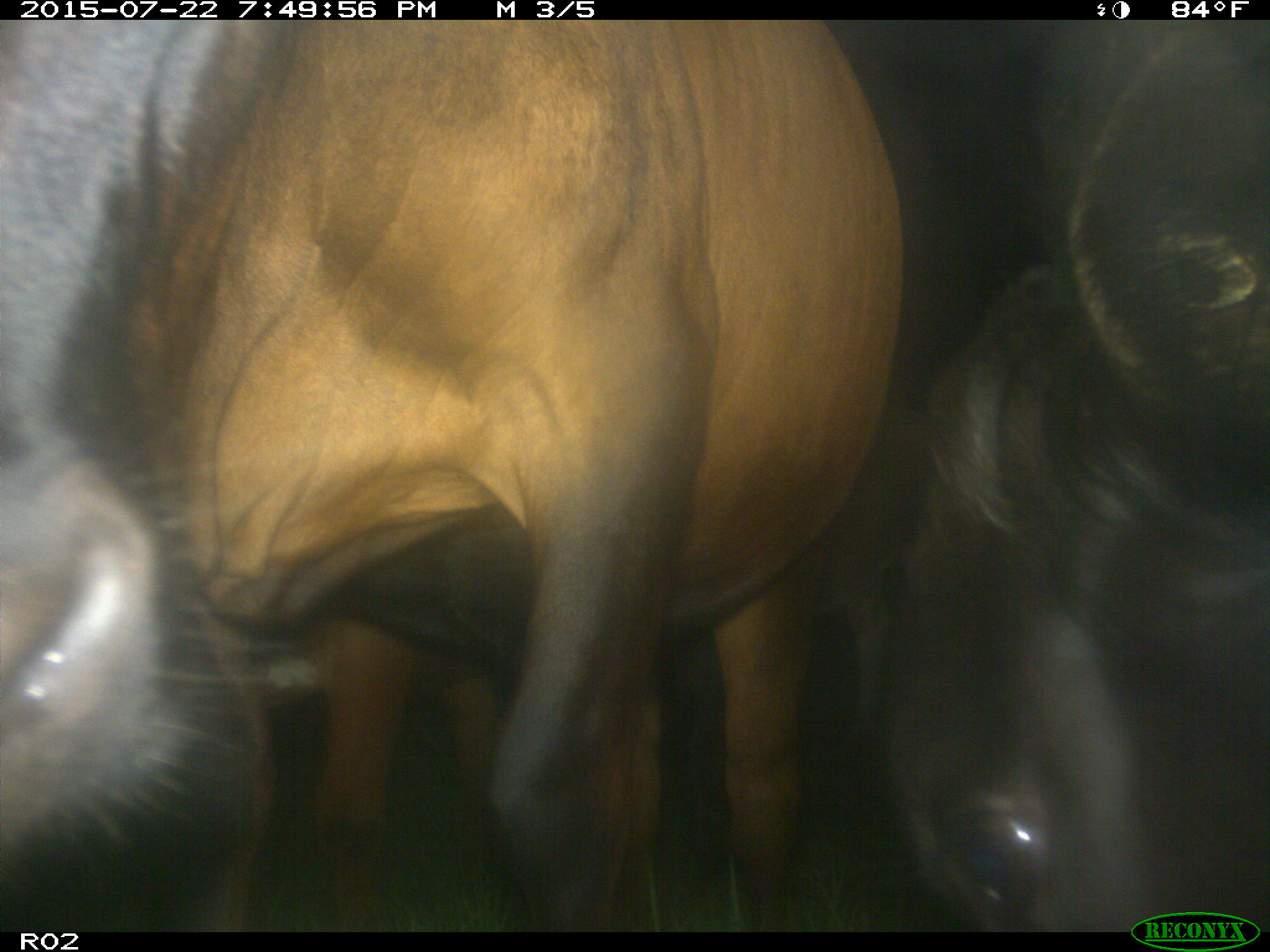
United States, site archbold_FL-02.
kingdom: Animalia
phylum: Chordata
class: Mammalia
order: Artiodactyla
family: Bovidae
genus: Bos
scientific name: Bos taurus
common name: domestic cow